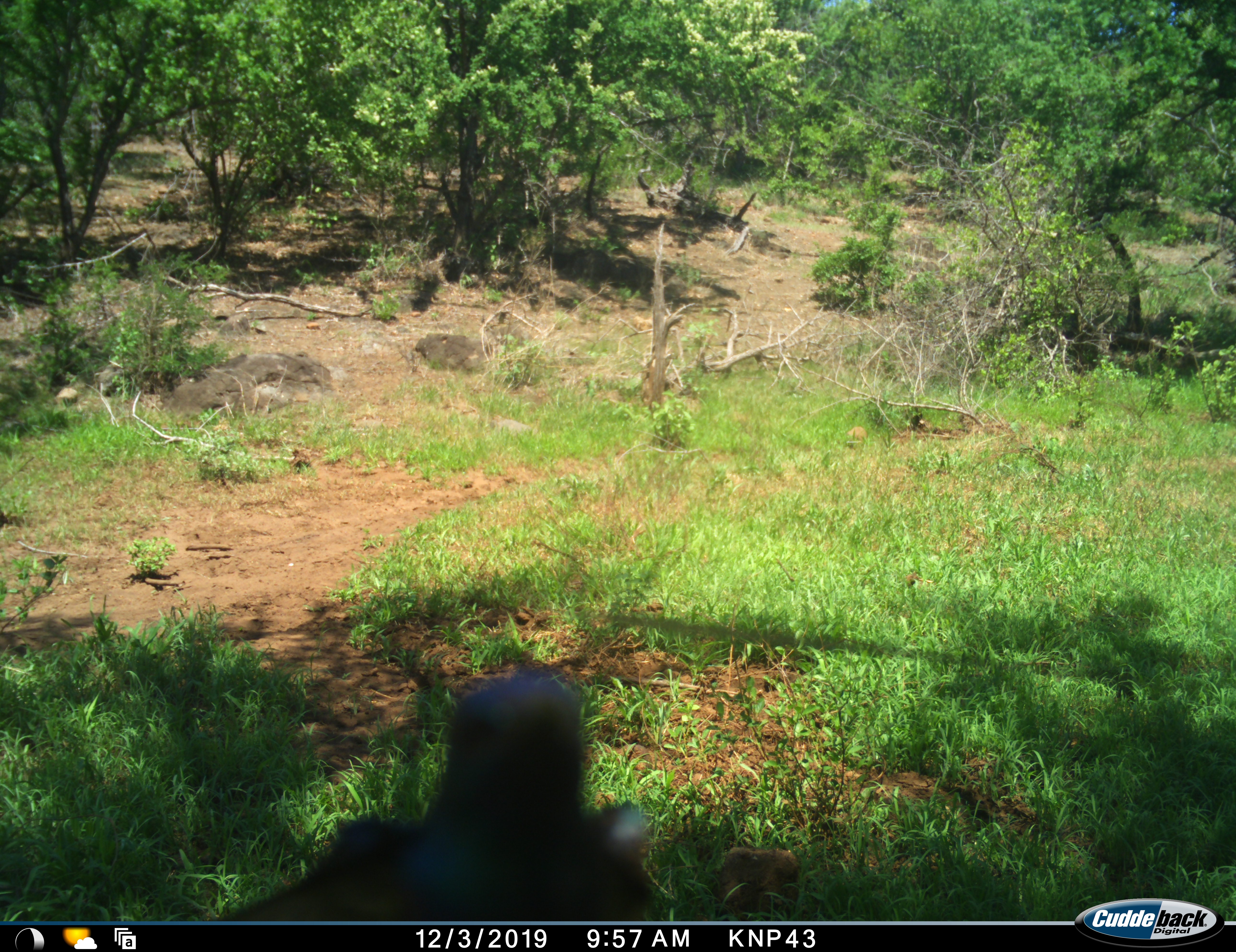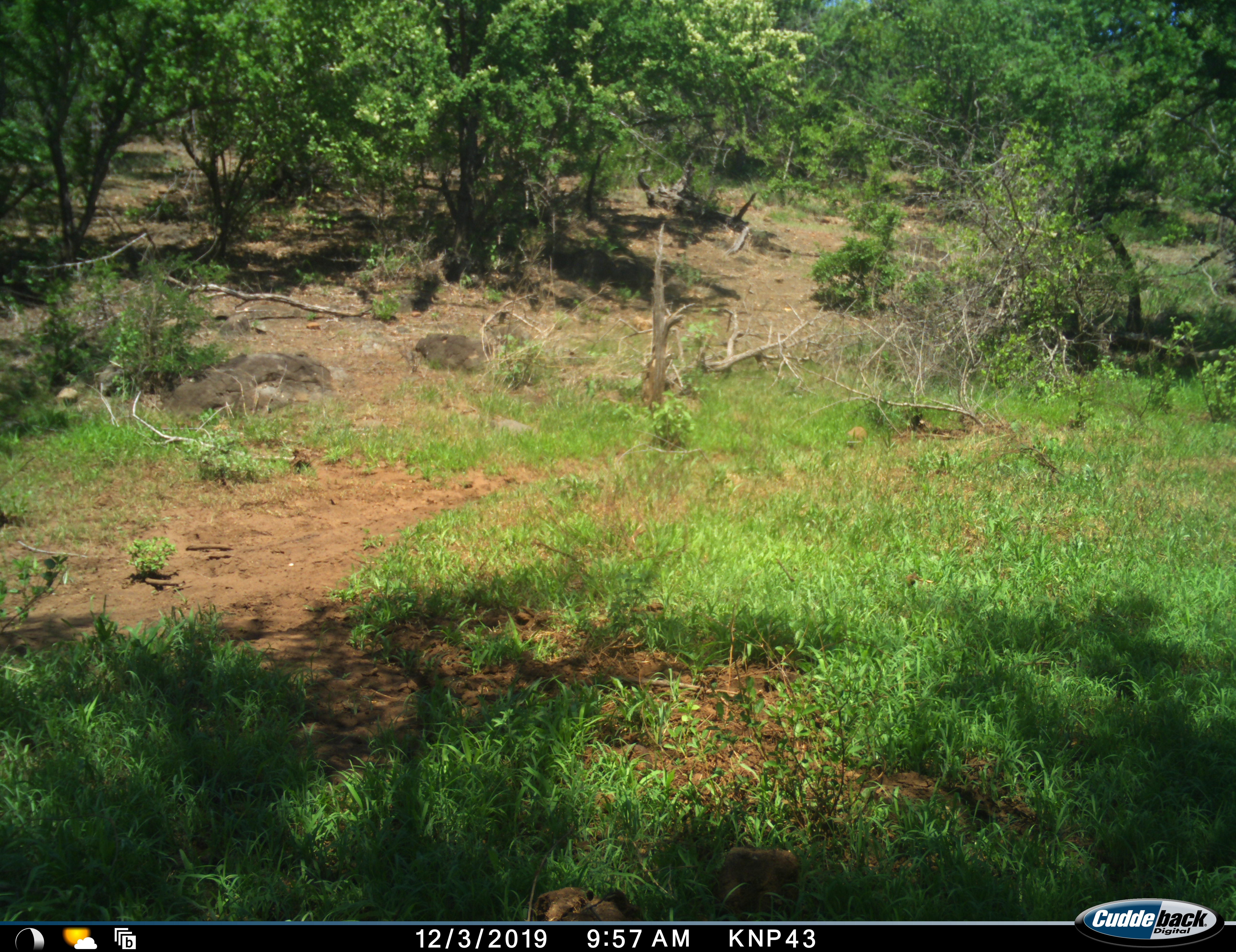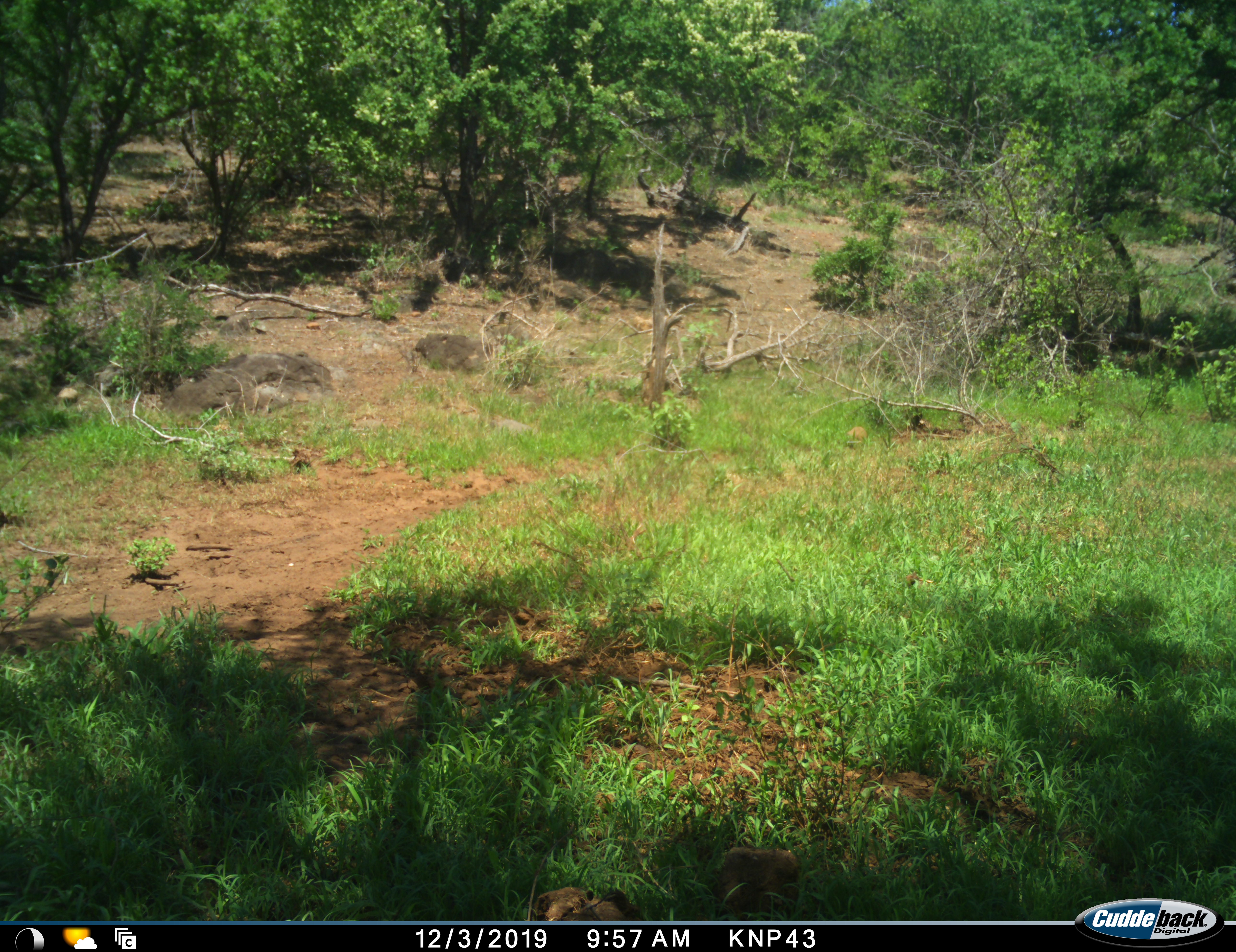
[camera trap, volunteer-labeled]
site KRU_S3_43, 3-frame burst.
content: unidentified animal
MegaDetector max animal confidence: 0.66